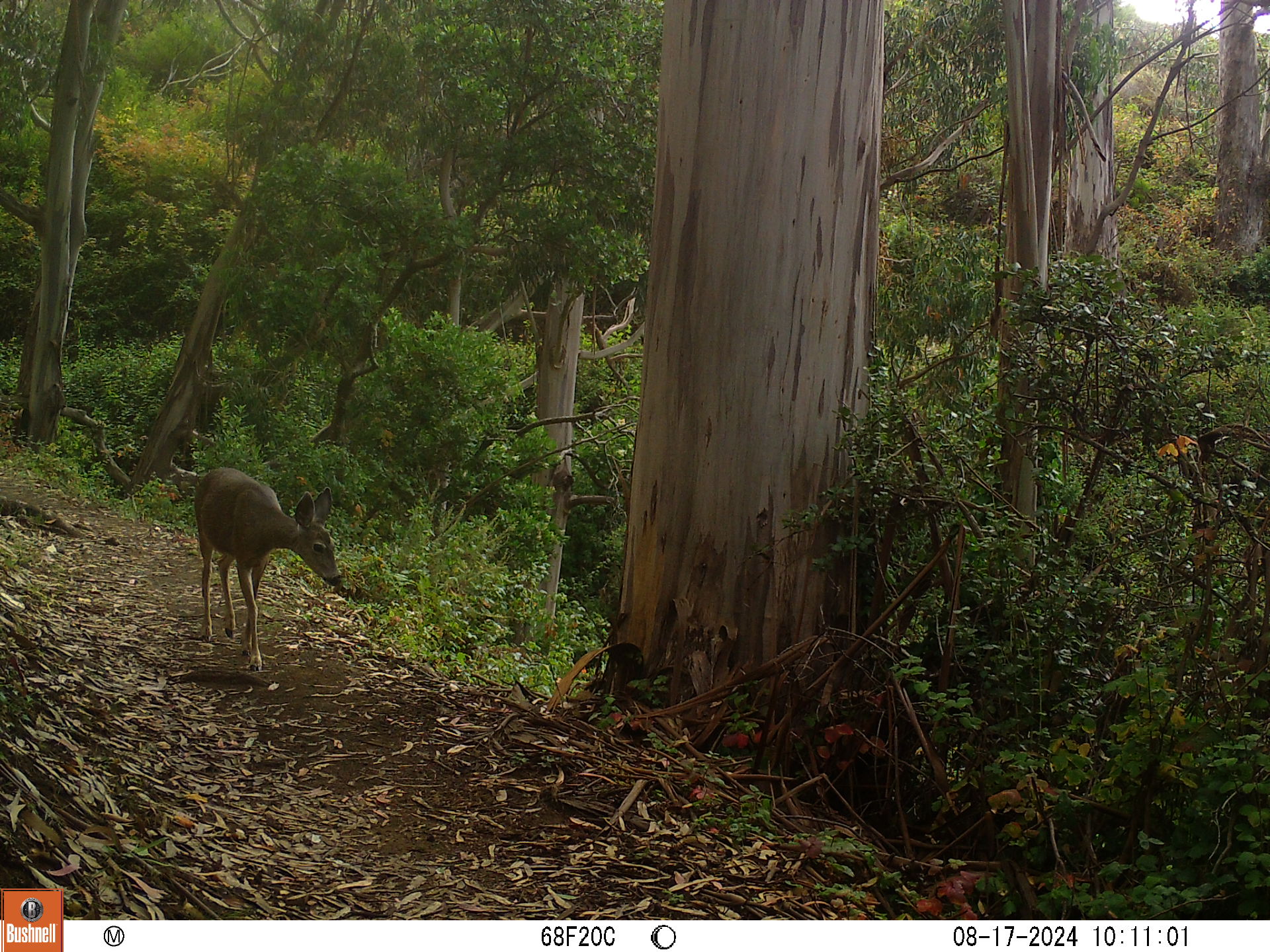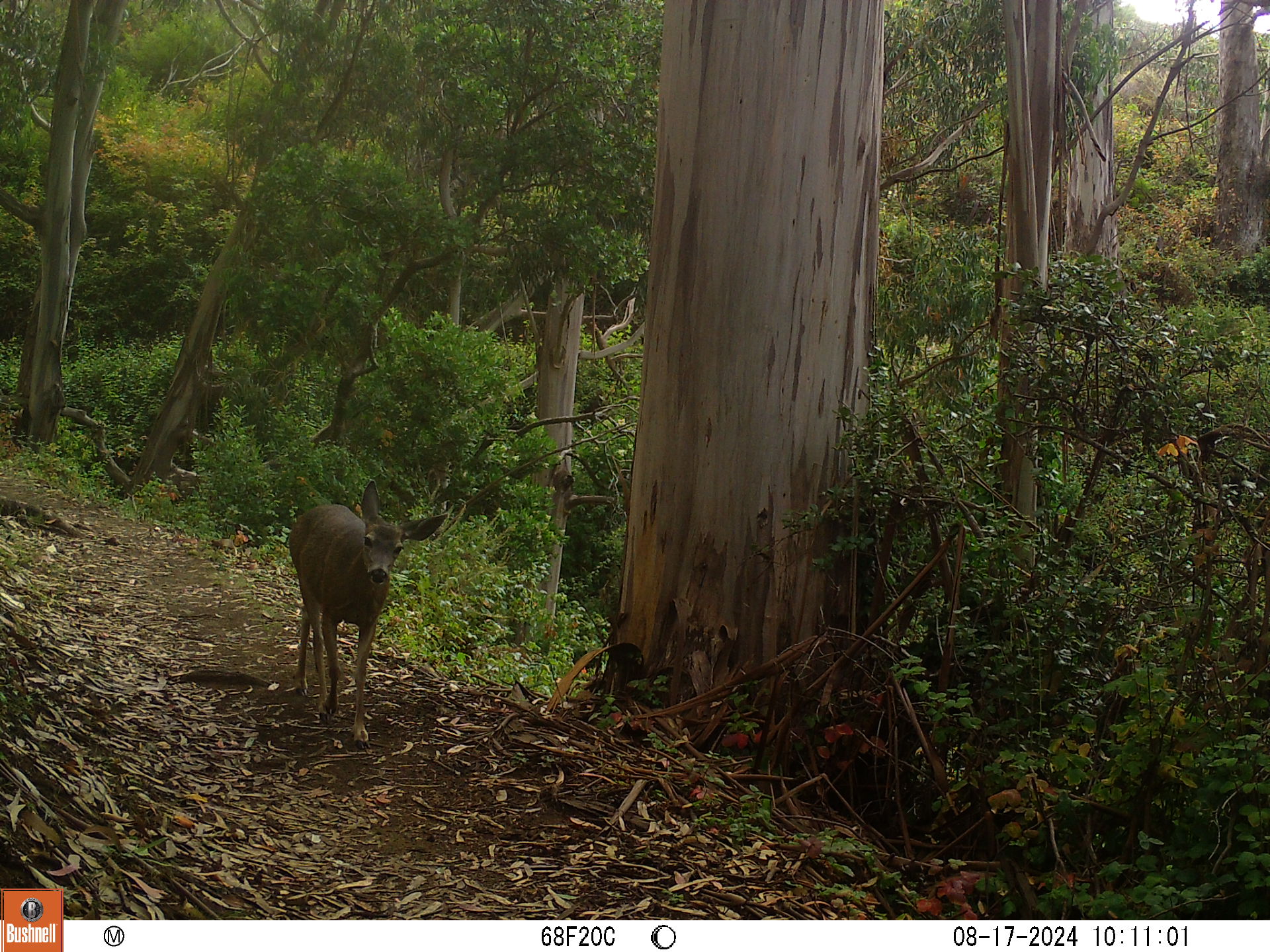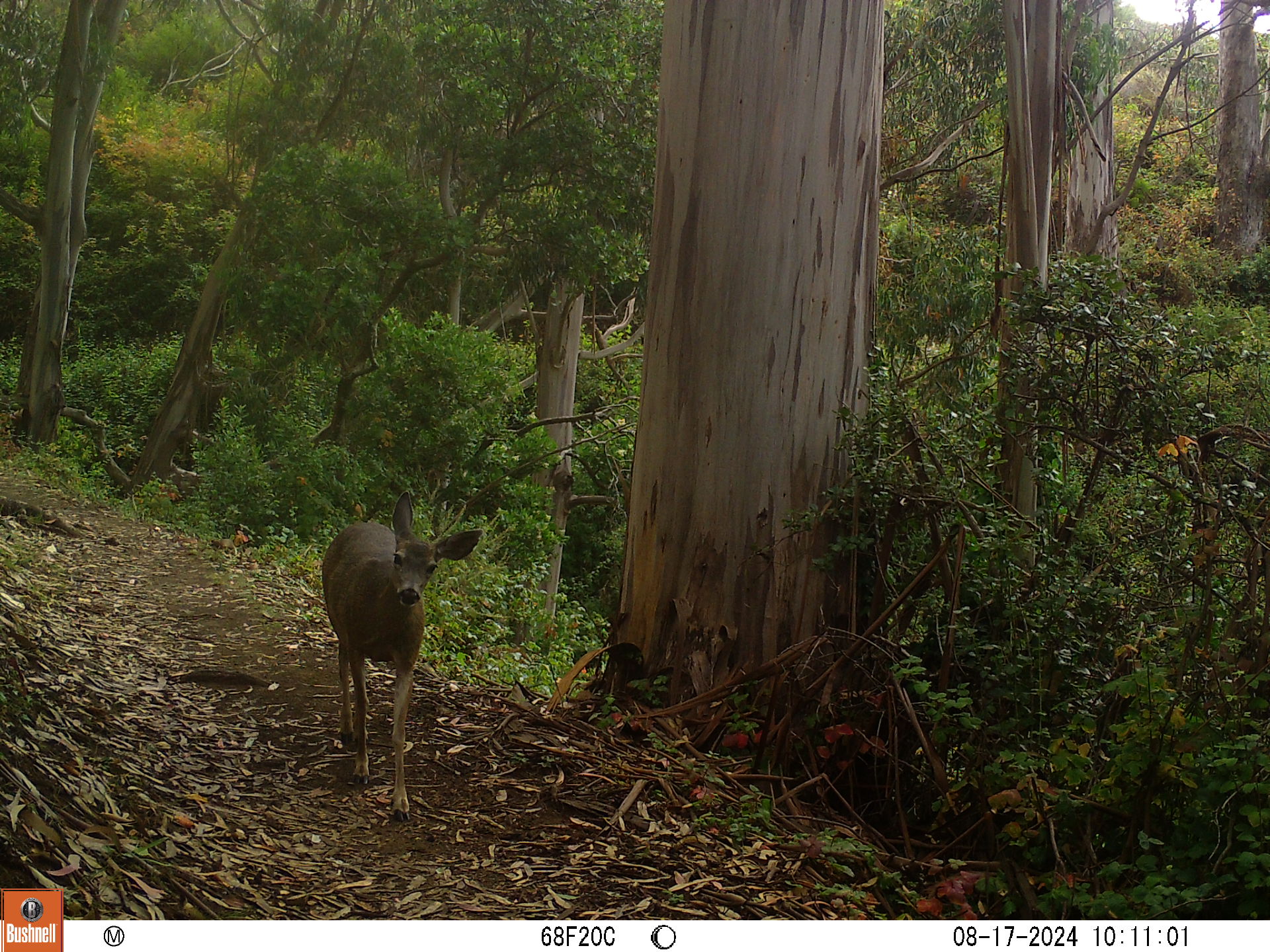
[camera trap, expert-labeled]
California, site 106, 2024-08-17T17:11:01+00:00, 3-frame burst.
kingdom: Animalia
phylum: Chordata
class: Mammalia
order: Artiodactyla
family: Cervidae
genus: Odocoileus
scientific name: Odocoileus hemionus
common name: mule deer